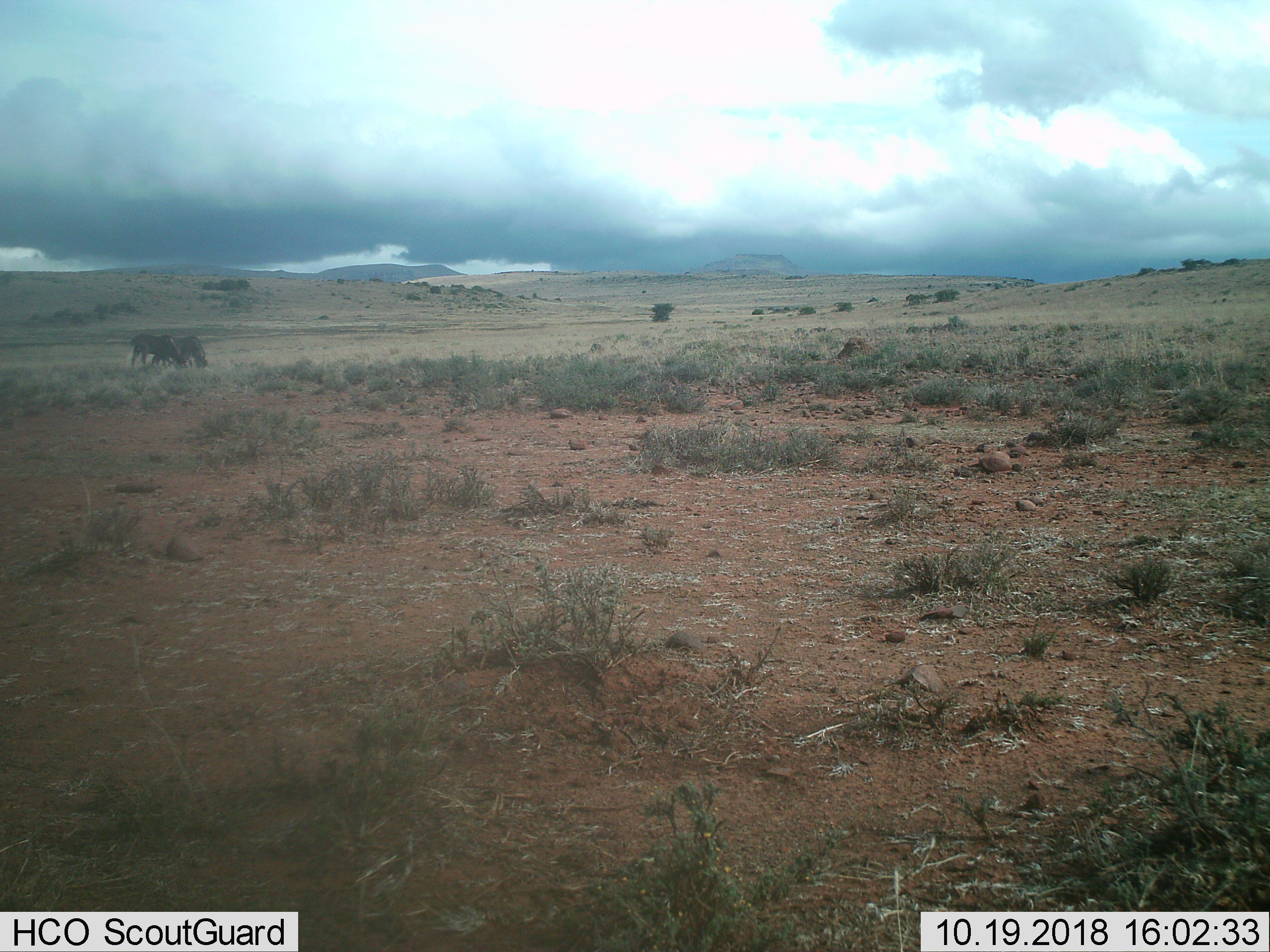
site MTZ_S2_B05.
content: unidentified animal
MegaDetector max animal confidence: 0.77